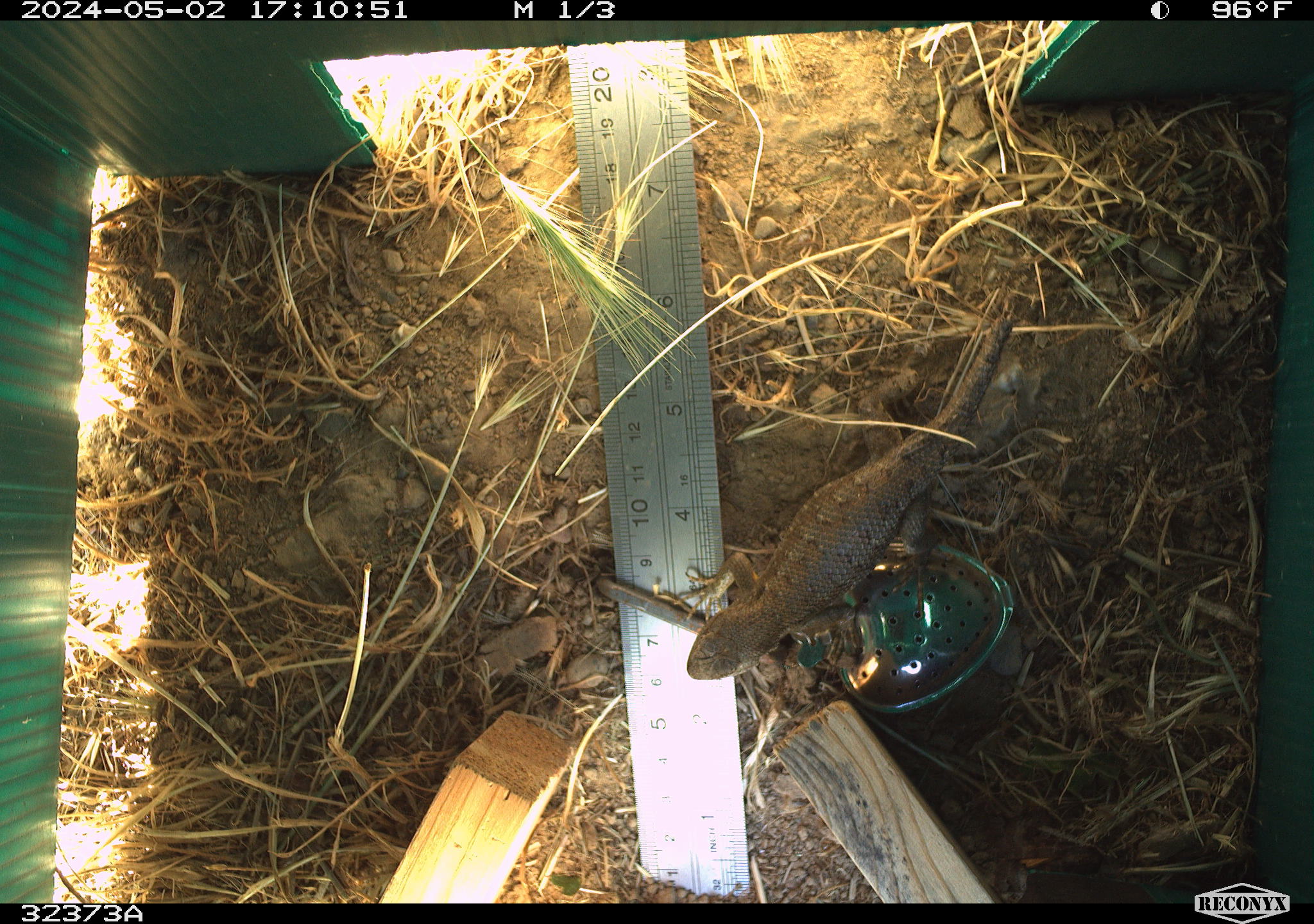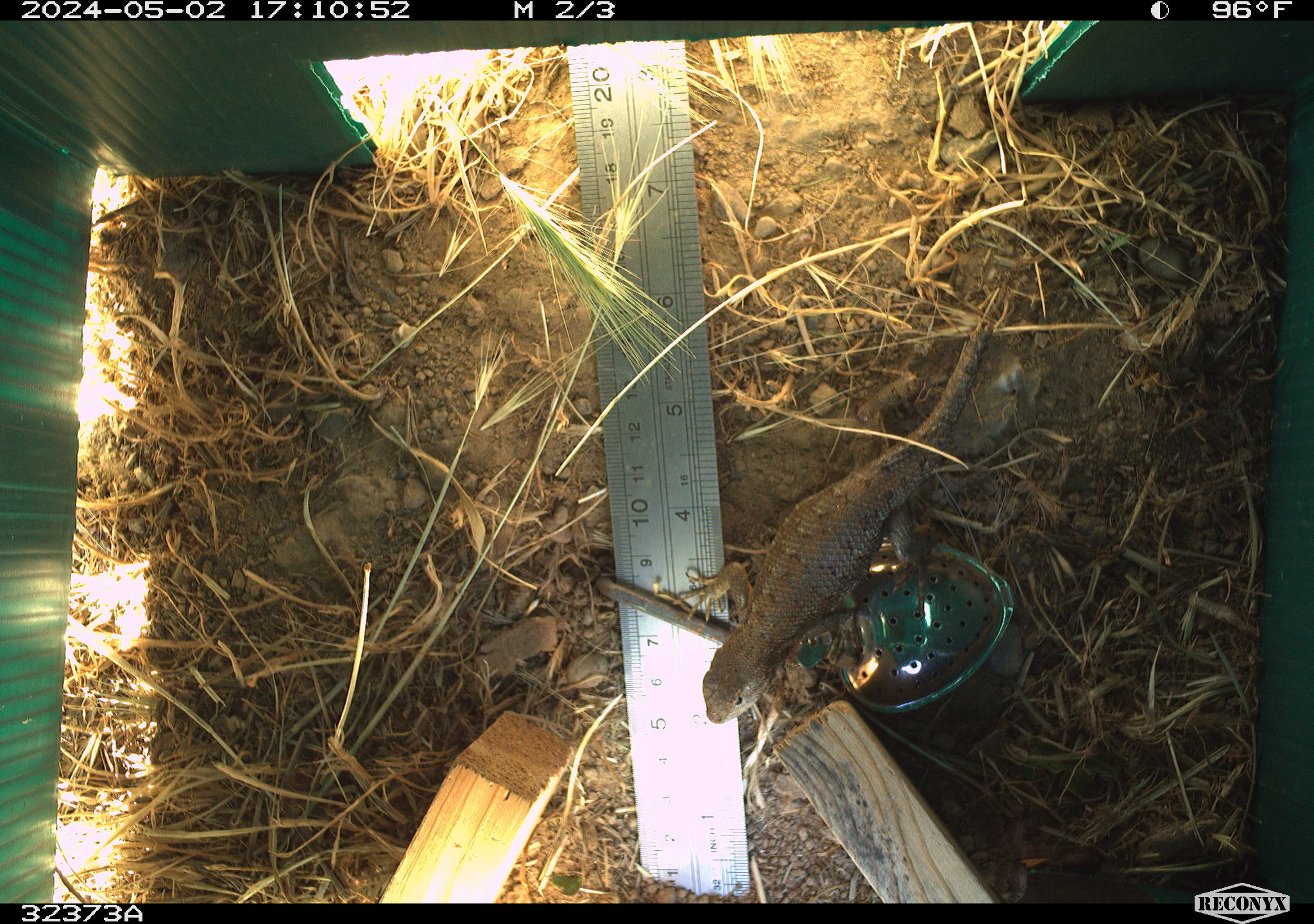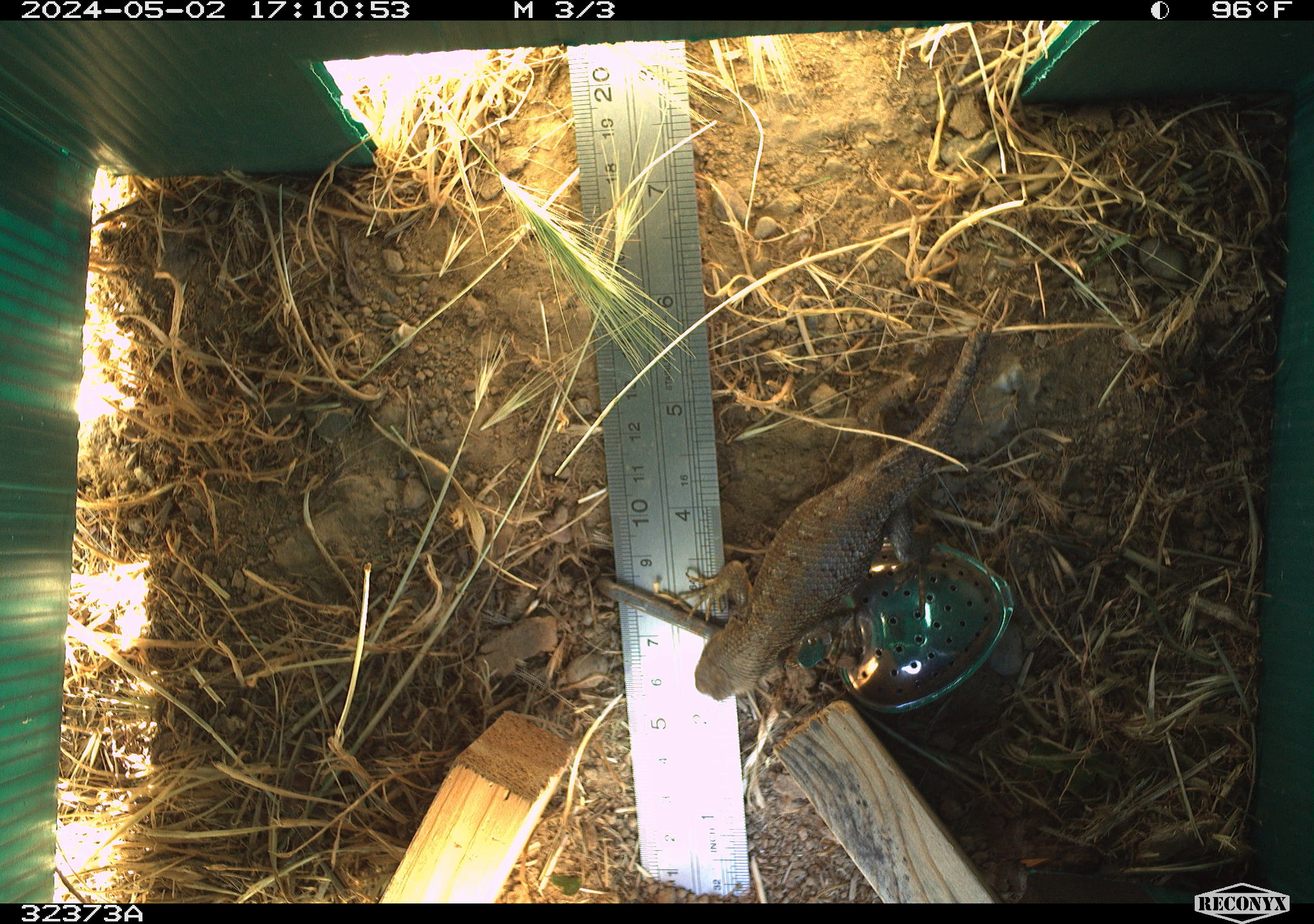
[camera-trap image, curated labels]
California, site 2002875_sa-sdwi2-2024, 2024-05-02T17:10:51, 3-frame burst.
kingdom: Animalia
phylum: Chordata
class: Reptilia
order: Squamata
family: Phrynosomatidae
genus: Sceloporus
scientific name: Sceloporus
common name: spiny lizards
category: sceloporus species